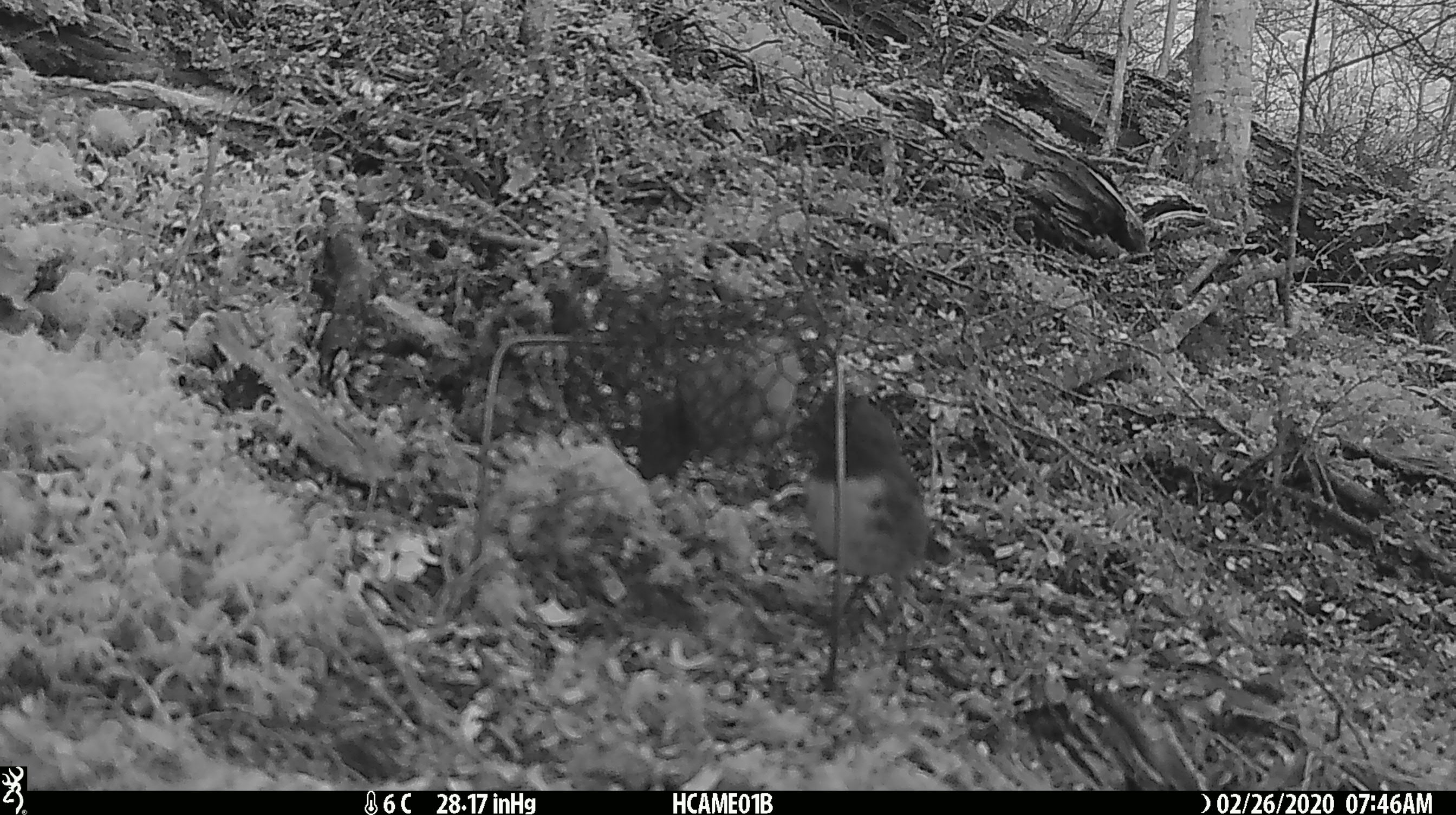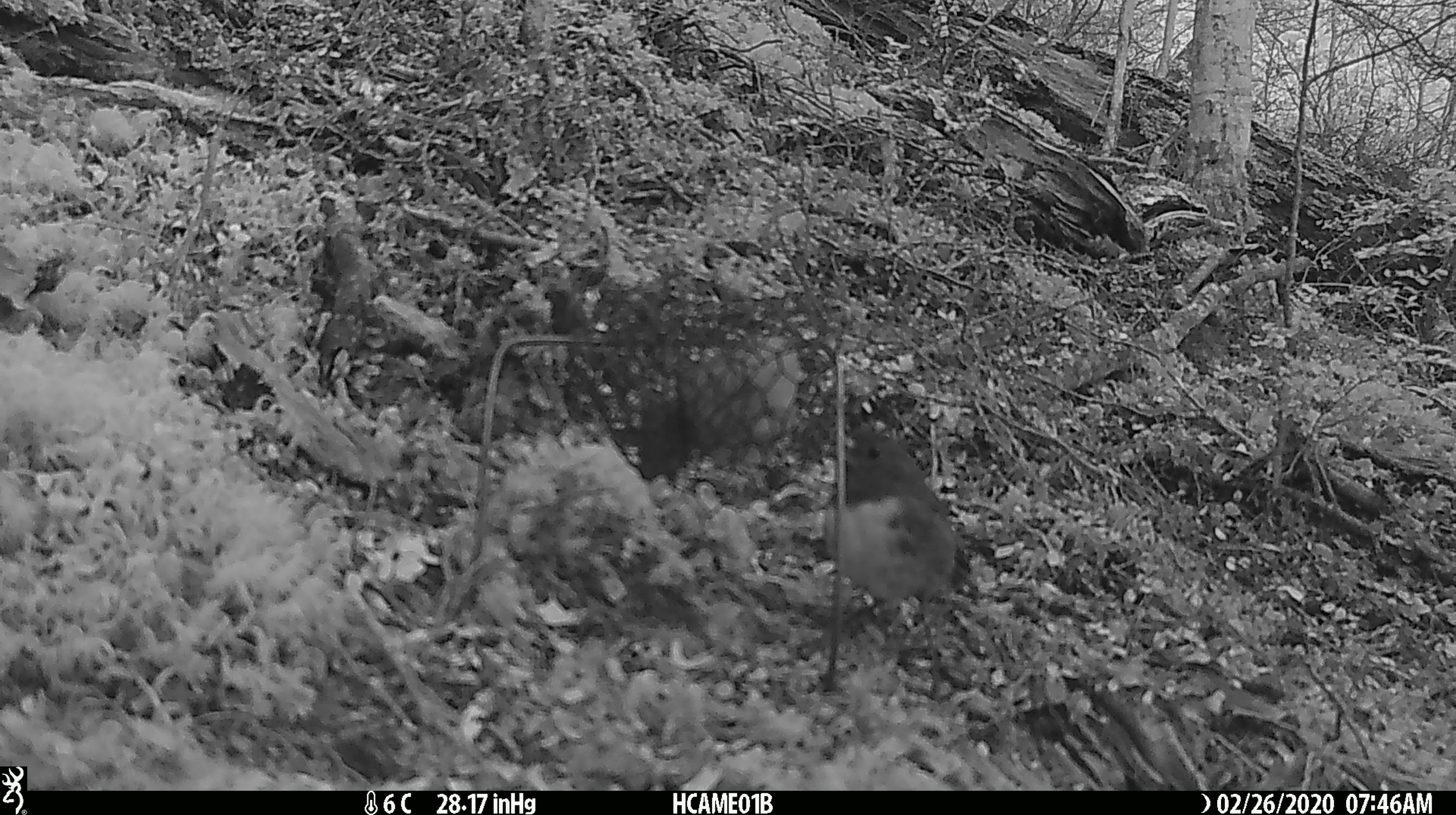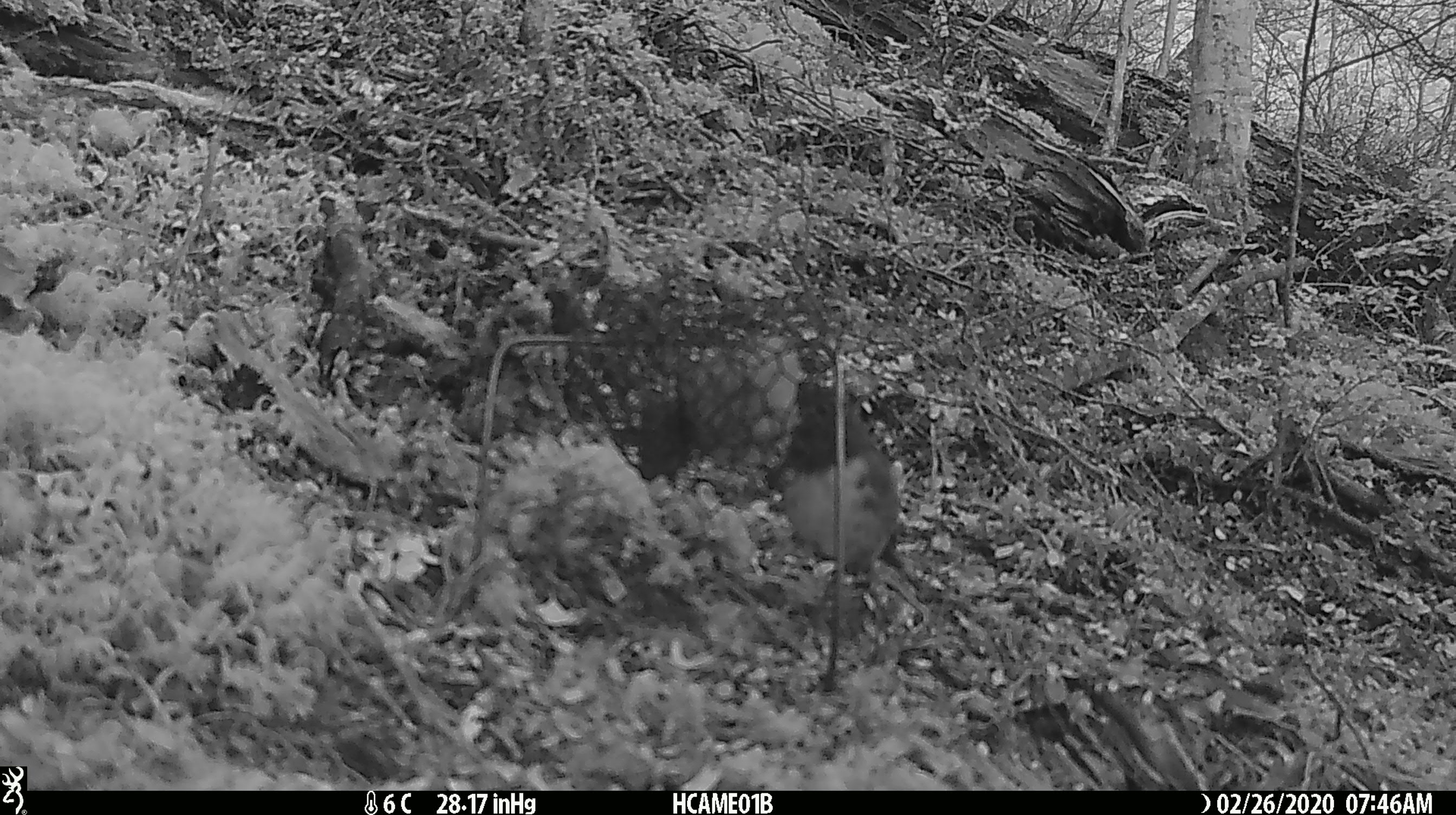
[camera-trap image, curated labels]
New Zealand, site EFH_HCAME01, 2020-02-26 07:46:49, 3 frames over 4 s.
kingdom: Animalia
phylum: Chordata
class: Aves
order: Passeriformes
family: Petroicidae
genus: Petroica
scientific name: Petroica australis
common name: new zealand robin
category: robin